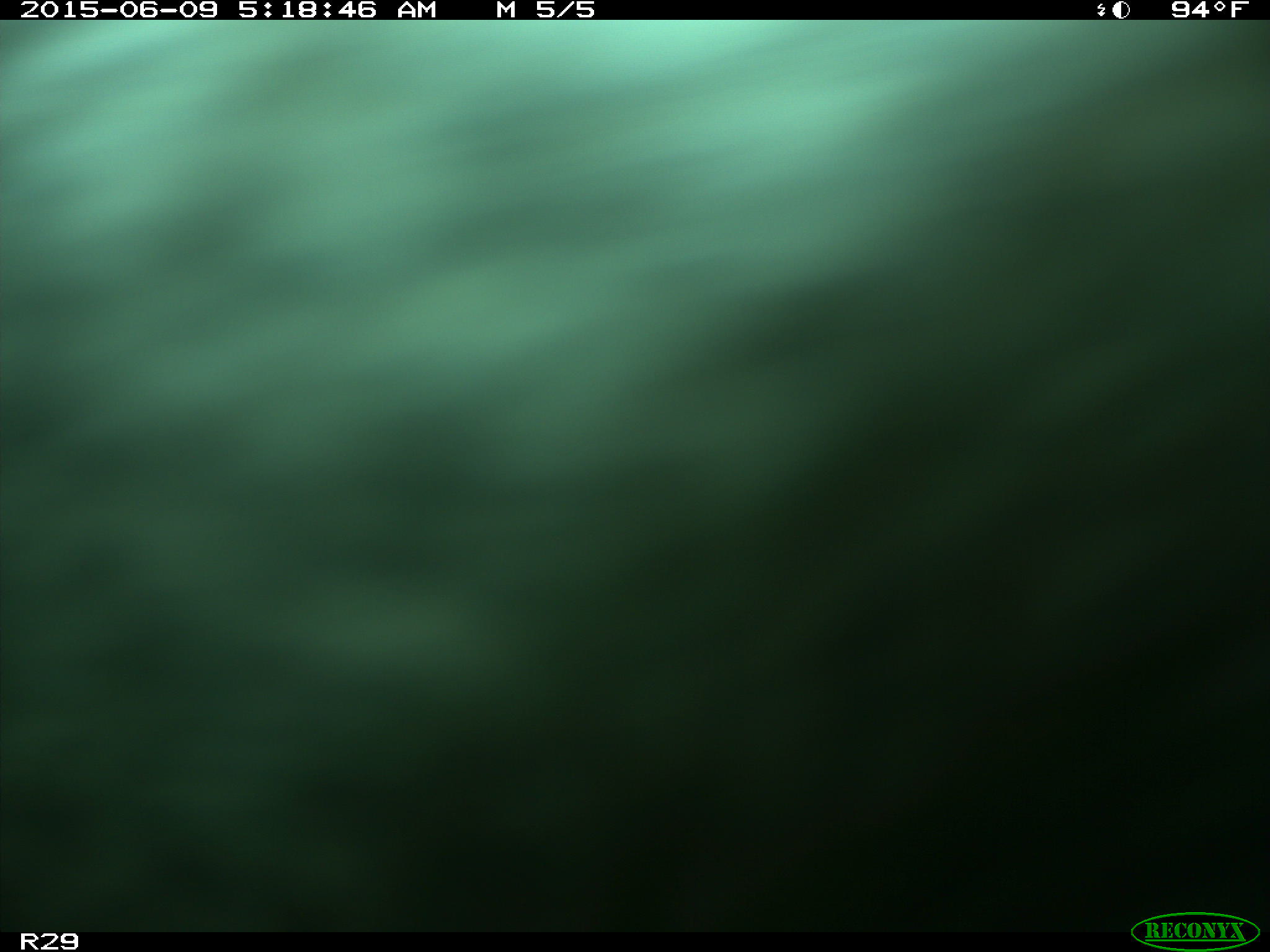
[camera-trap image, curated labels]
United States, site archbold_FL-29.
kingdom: Animalia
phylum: Chordata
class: Mammalia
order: Artiodactyla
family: Bovidae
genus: Bos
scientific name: Bos taurus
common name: domestic cow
Bos taurus (domestic cow).